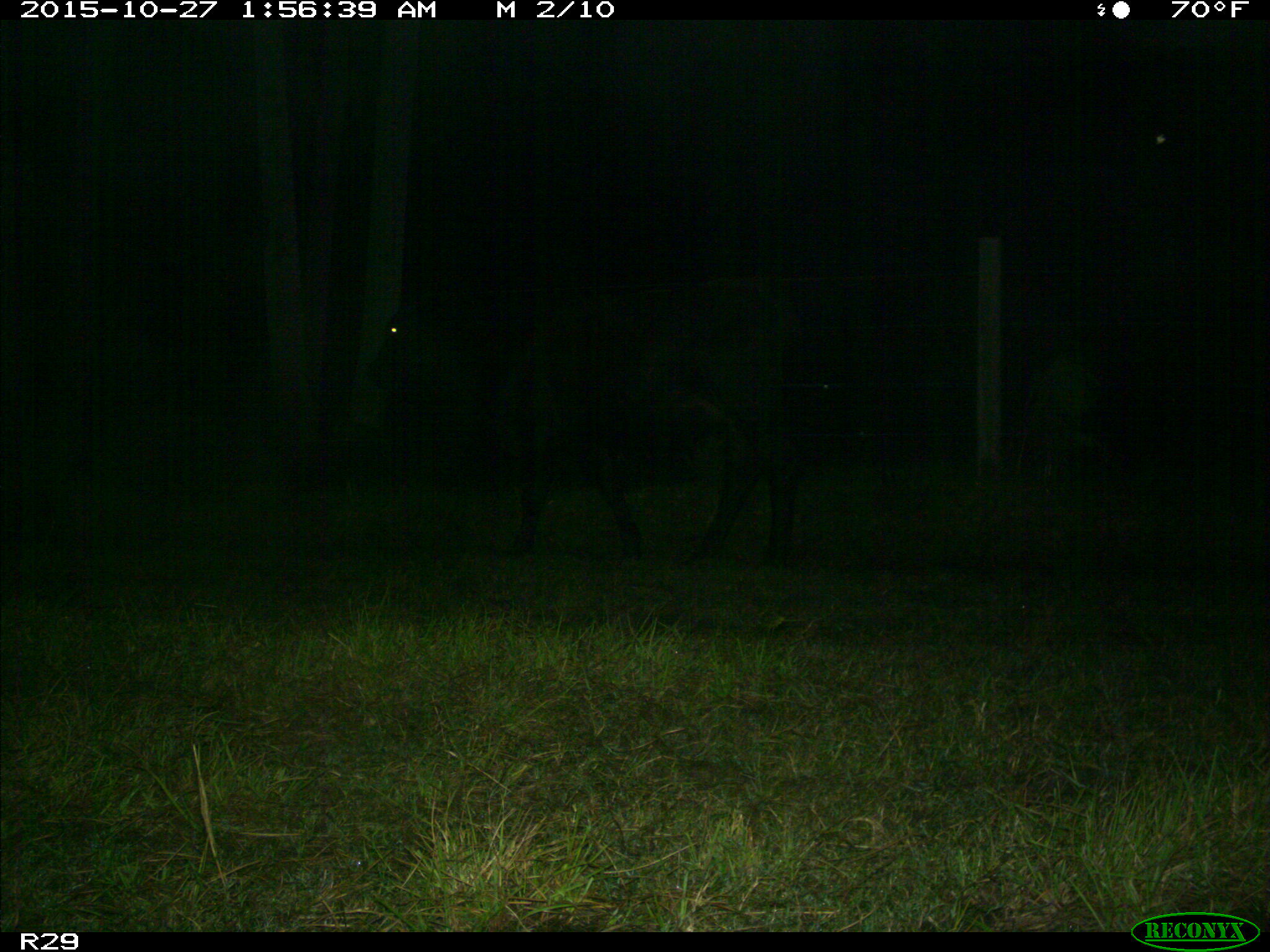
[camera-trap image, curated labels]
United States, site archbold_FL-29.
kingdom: Animalia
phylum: Chordata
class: Mammalia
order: Artiodactyla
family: Bovidae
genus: Bos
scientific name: Bos taurus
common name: domestic cow